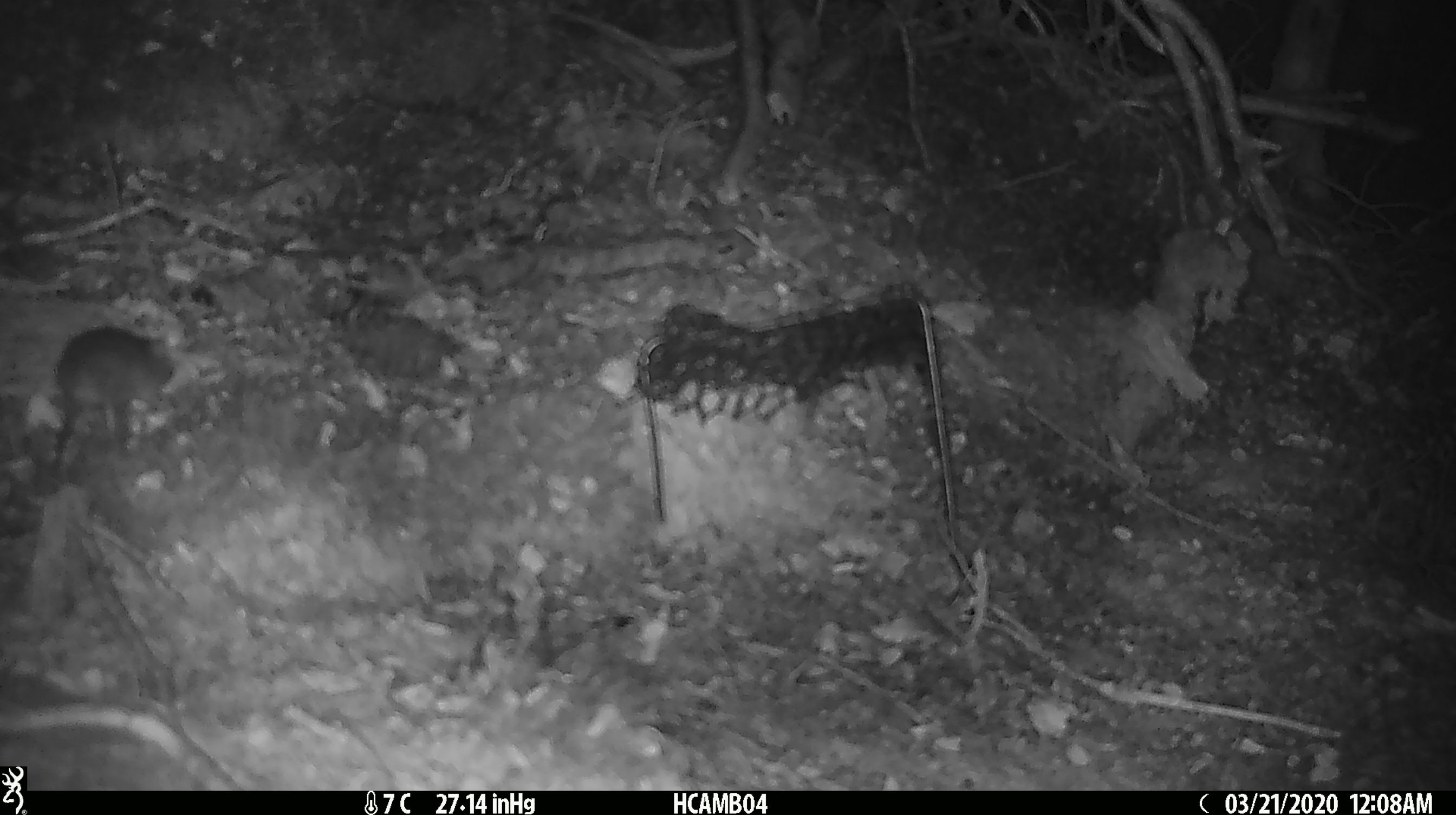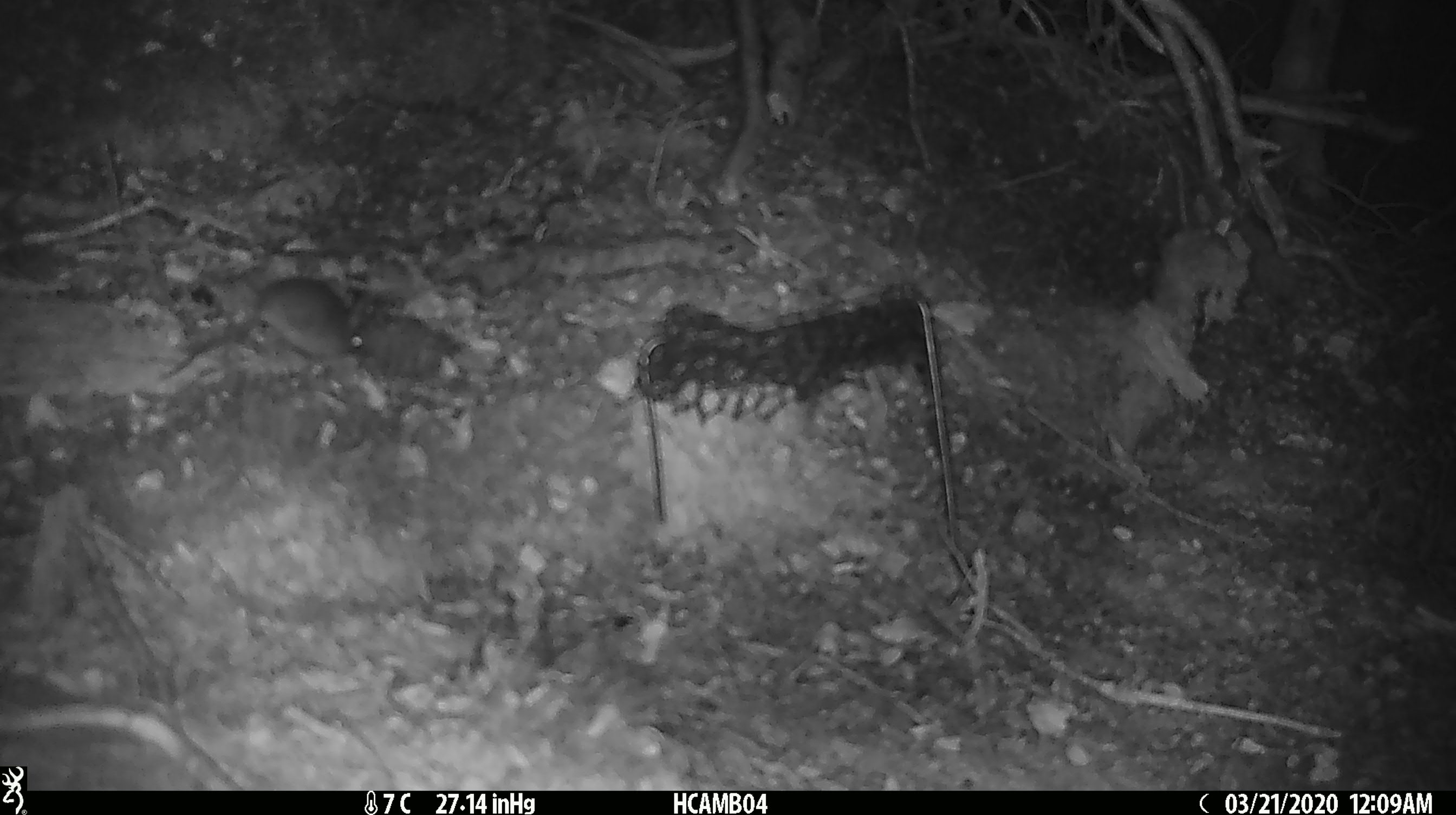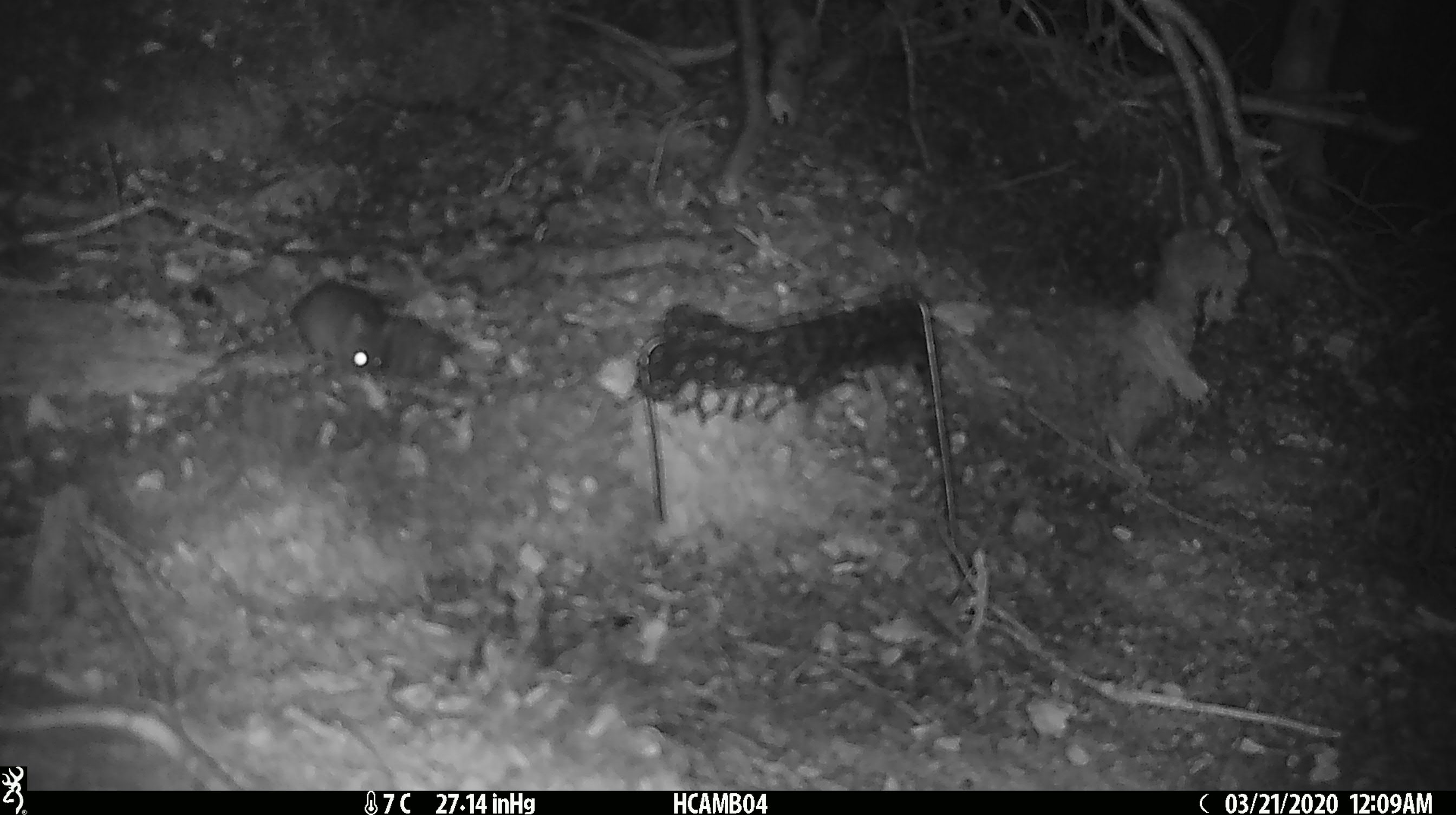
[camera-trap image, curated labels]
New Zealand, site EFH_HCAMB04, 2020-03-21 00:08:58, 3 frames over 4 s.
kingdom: Animalia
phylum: Chordata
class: Mammalia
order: Rodentia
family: Muridae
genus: Mus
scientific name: Mus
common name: mouse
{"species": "mouse (Mus)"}